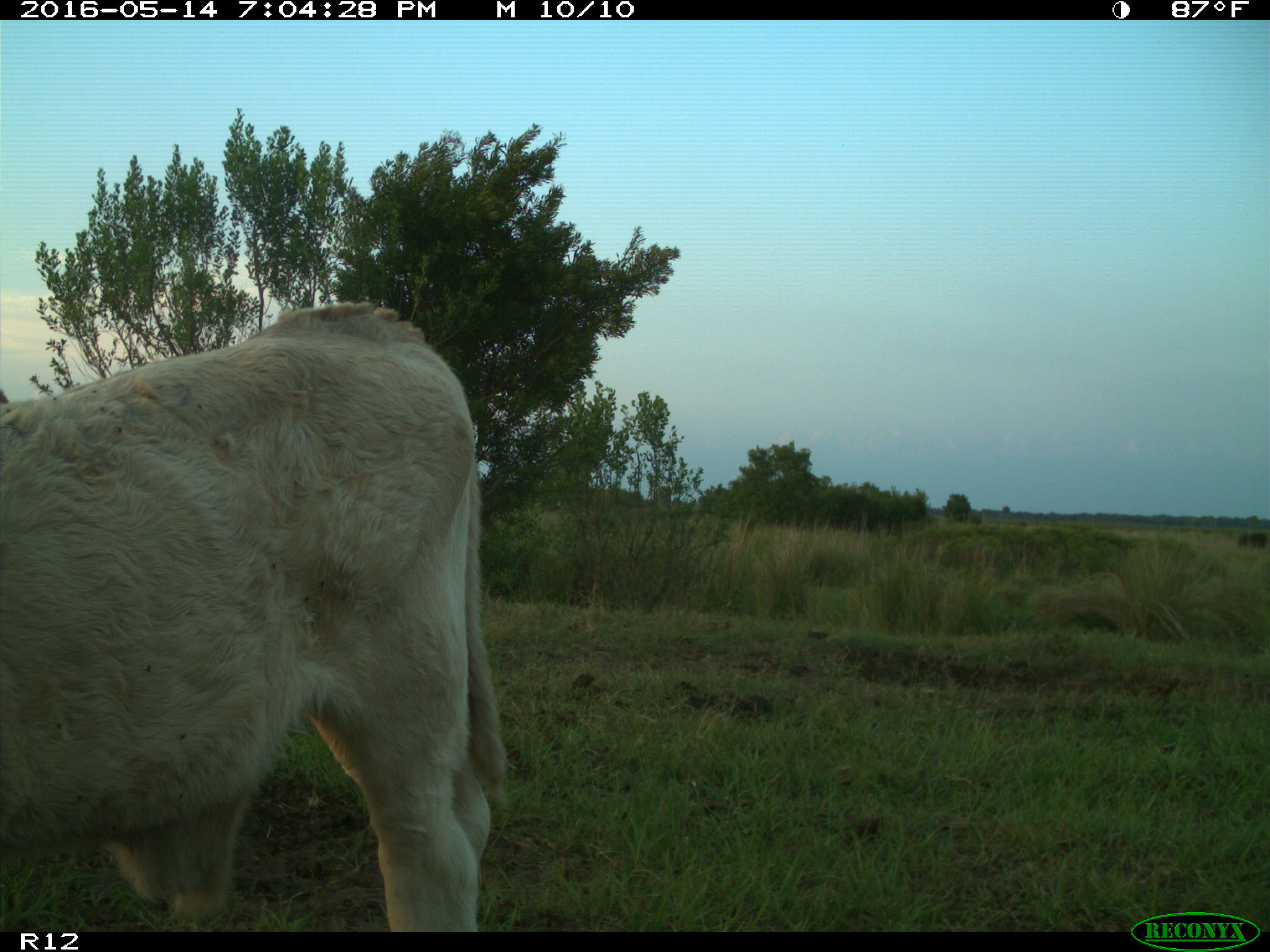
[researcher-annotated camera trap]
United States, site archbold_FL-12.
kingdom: Animalia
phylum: Chordata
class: Mammalia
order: Artiodactyla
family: Bovidae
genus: Bos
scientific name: Bos taurus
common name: domestic cow